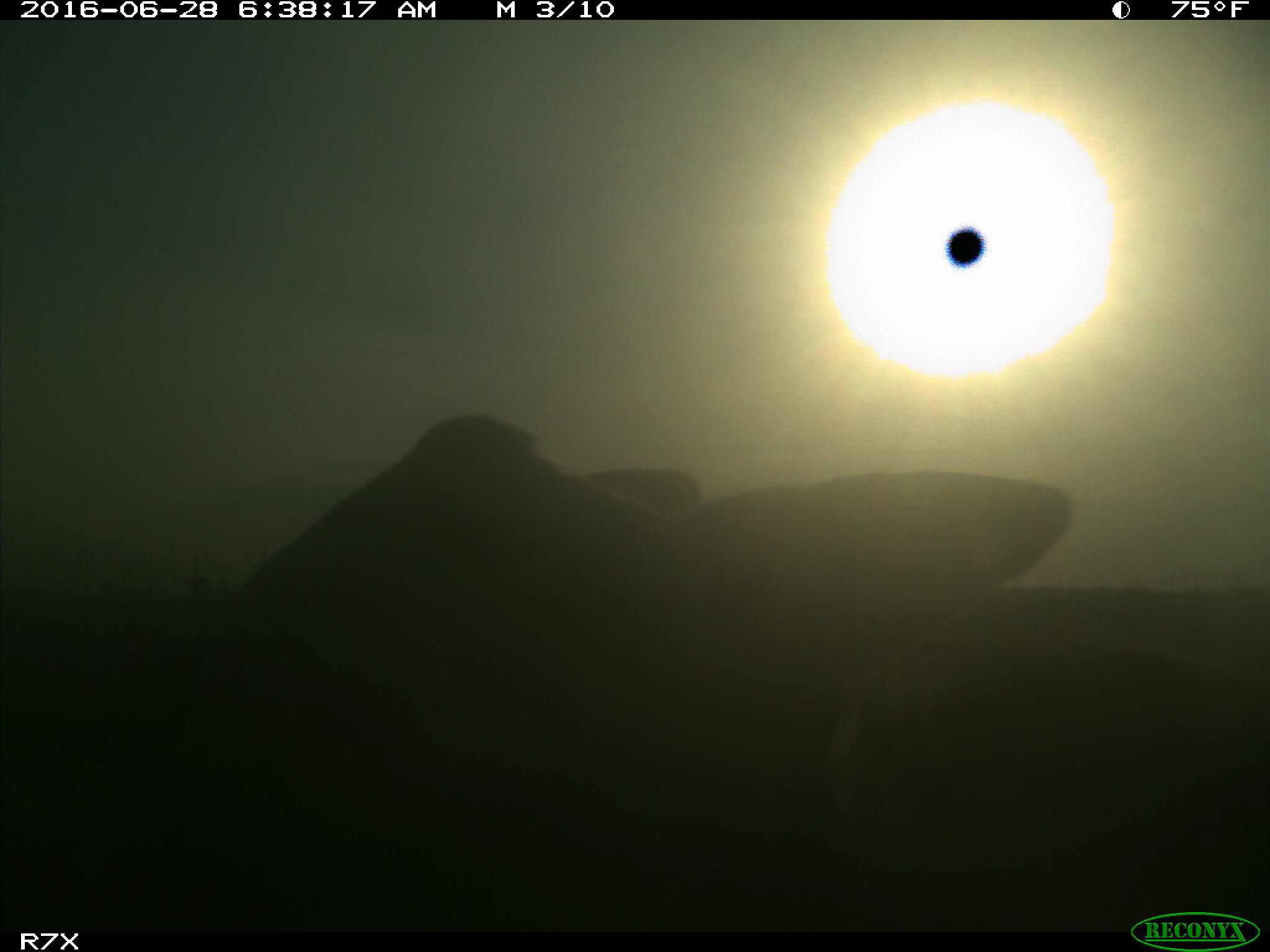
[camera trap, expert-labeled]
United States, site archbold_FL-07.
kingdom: Animalia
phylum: Chordata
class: Mammalia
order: Artiodactyla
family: Bovidae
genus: Bos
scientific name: Bos taurus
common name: domestic cow